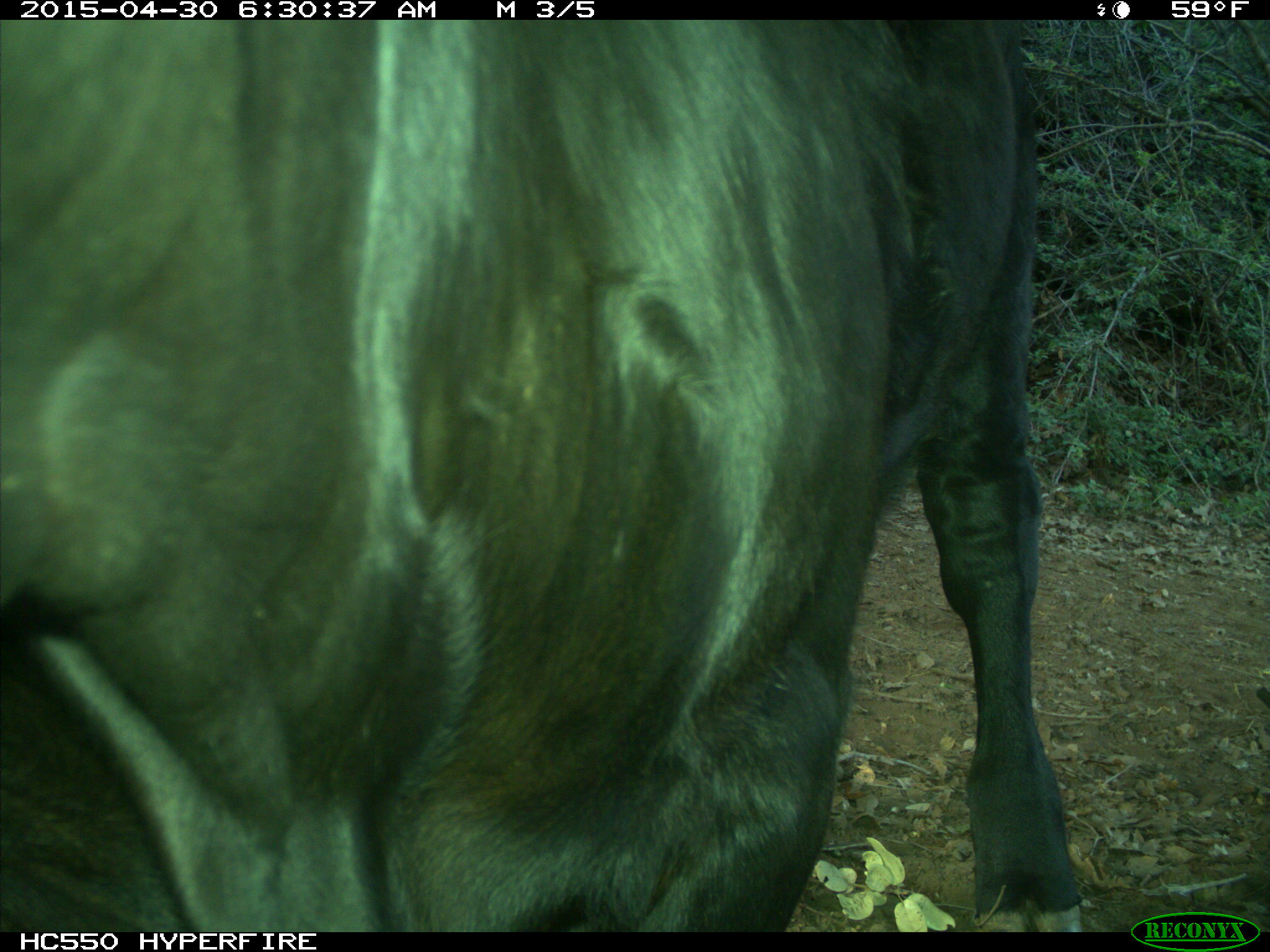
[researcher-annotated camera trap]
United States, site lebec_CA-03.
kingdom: Animalia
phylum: Chordata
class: Mammalia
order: Artiodactyla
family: Bovidae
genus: Bos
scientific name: Bos taurus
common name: domestic cow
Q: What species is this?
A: Bos taurus (domestic cow).